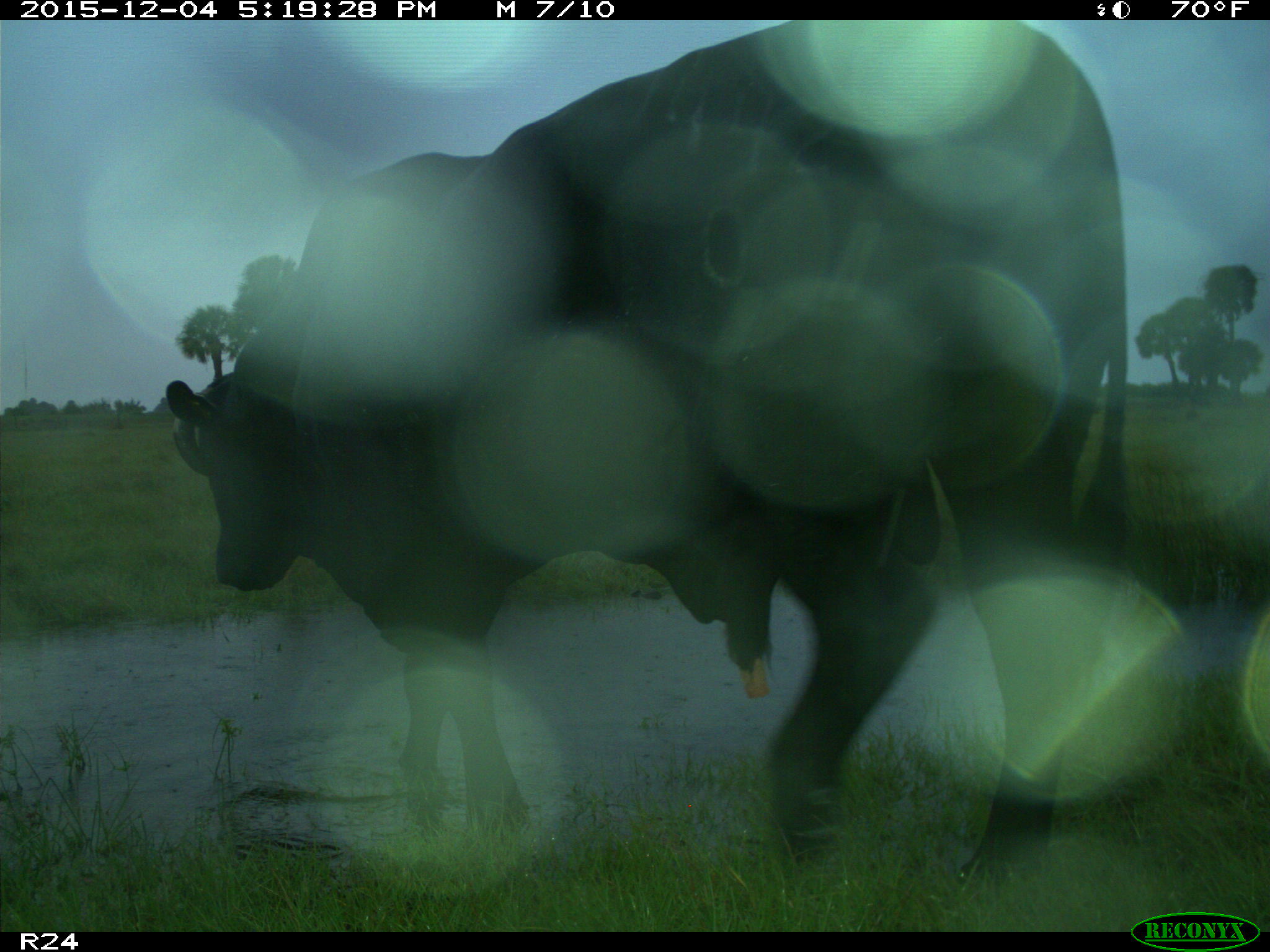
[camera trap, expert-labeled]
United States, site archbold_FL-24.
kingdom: Animalia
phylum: Chordata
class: Mammalia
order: Artiodactyla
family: Bovidae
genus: Bos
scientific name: Bos taurus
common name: domestic cow